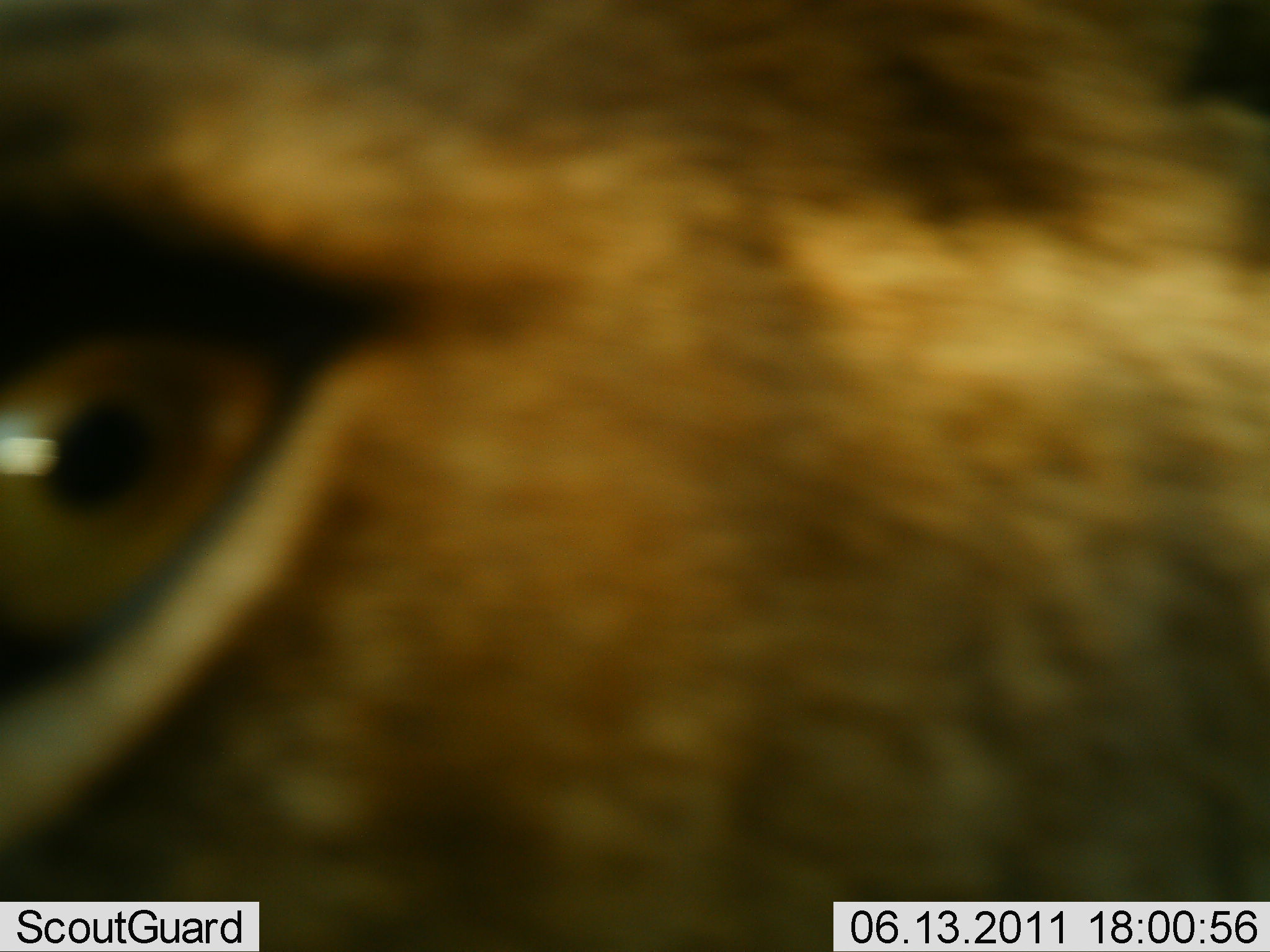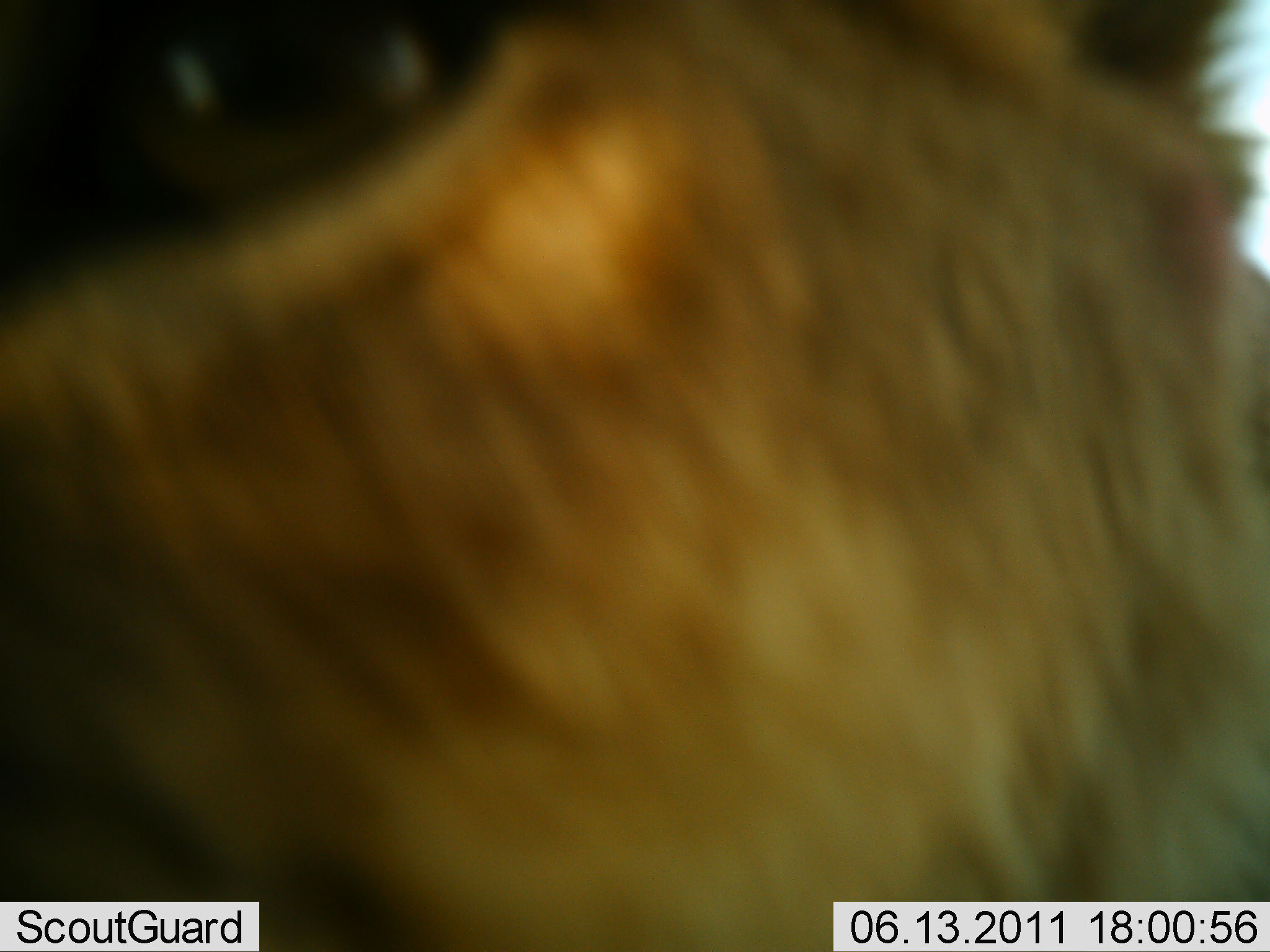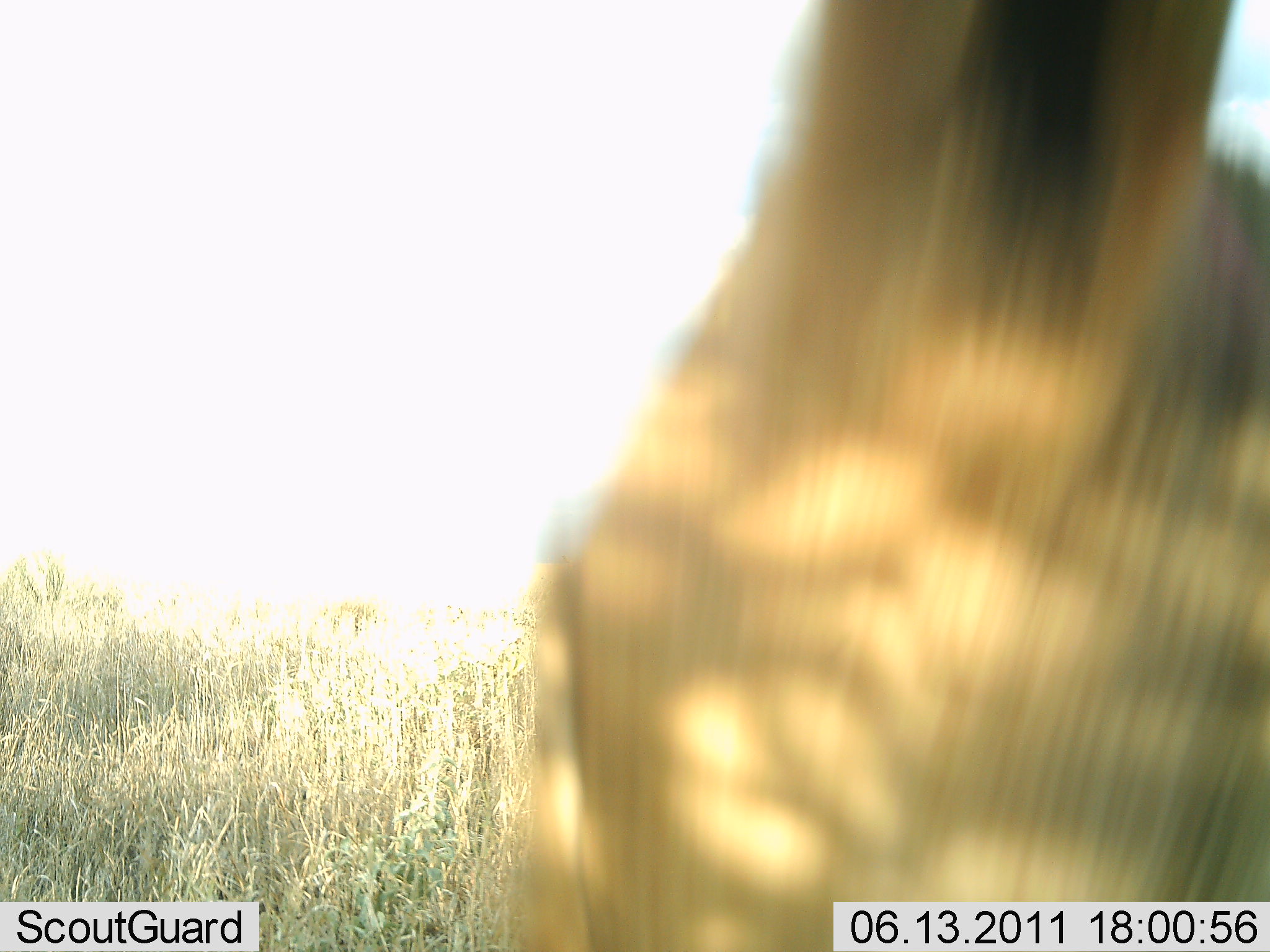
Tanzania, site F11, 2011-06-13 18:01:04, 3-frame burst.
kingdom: Animalia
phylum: Chordata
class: Mammalia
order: Carnivora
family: Felidae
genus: Panthera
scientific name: Panthera leo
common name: lion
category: lionfemale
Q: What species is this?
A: Lionfemale (lion) (Panthera leo).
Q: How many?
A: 1.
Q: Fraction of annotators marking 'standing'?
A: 27%.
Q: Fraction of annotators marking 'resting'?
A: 9%.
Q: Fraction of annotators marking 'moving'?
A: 36%.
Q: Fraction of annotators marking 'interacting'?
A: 27%.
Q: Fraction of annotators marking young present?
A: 0%.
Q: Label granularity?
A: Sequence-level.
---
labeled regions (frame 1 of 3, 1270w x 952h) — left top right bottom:
animal: 0 1 1269 952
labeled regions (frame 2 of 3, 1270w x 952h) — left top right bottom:
animal: 1 1 1268 952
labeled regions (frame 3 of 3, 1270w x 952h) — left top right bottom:
animal: 503 0 1270 952